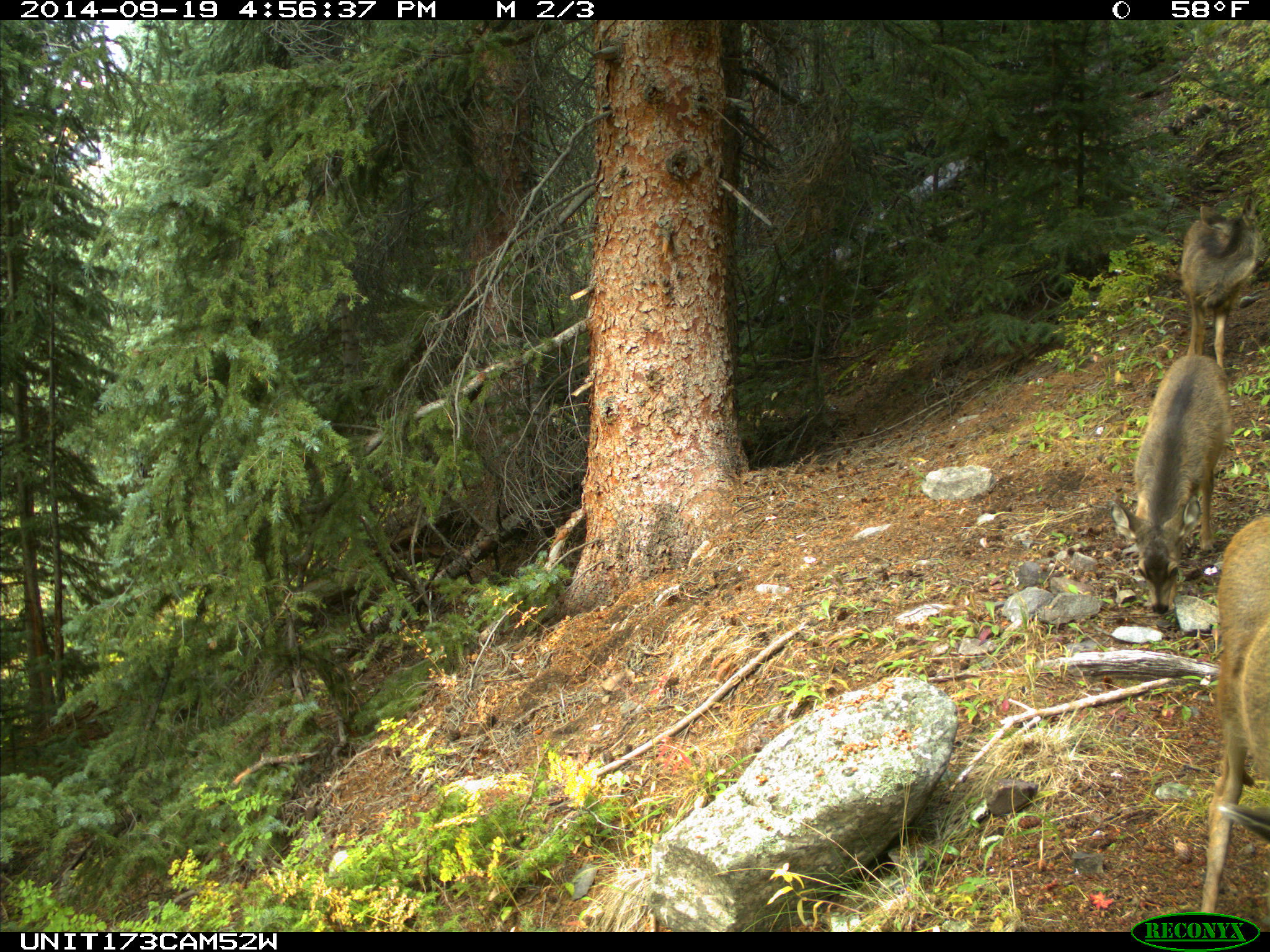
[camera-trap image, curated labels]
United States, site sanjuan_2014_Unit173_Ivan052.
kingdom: Animalia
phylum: Chordata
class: Mammalia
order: Artiodactyla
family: Cervidae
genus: Odocoileus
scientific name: Odocoileus hemionus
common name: mule deer